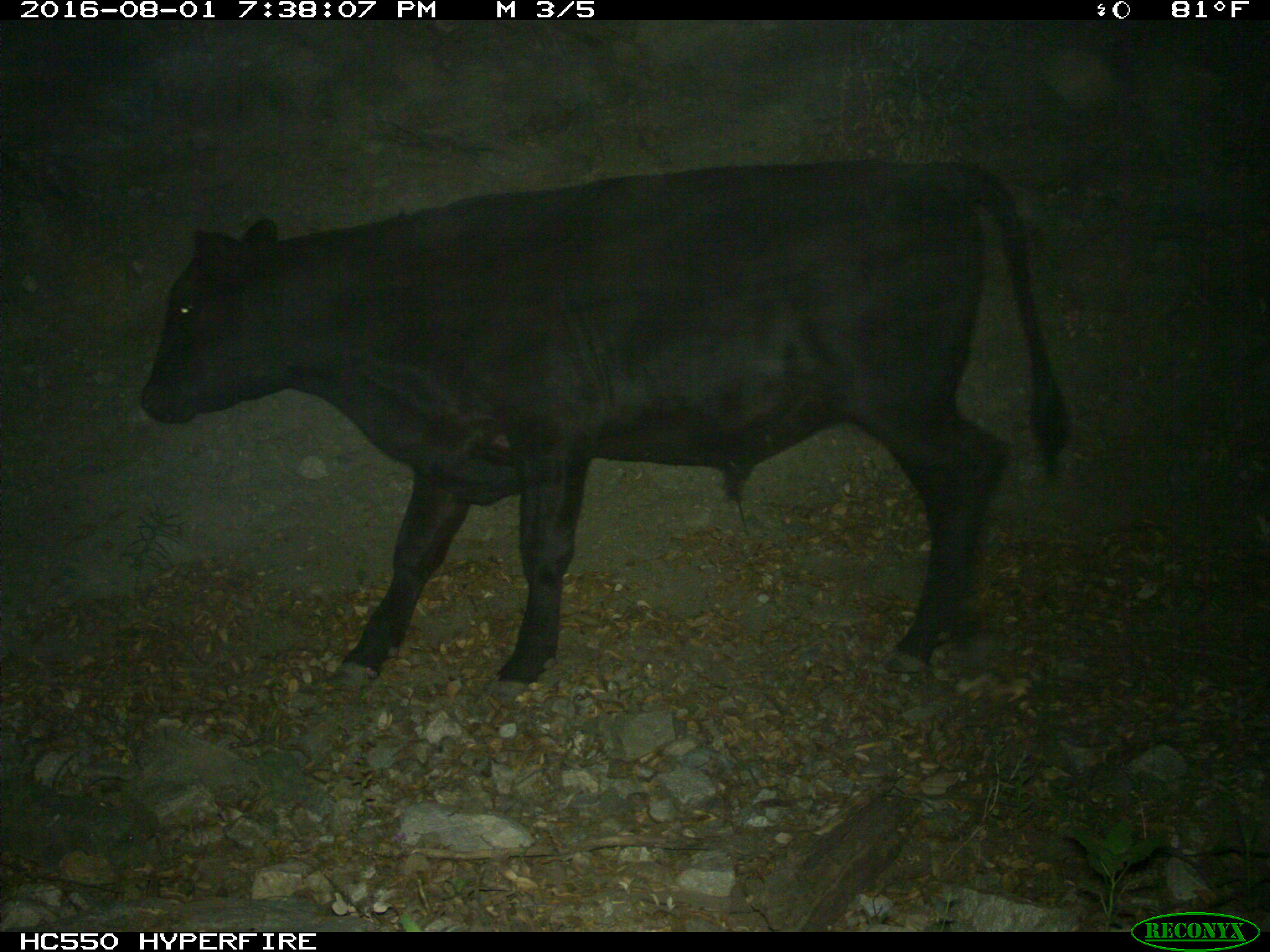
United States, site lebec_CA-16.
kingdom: Animalia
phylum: Chordata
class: Mammalia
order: Artiodactyla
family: Bovidae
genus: Bos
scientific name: Bos taurus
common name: domestic cow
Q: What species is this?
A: Bos taurus (domestic cow).